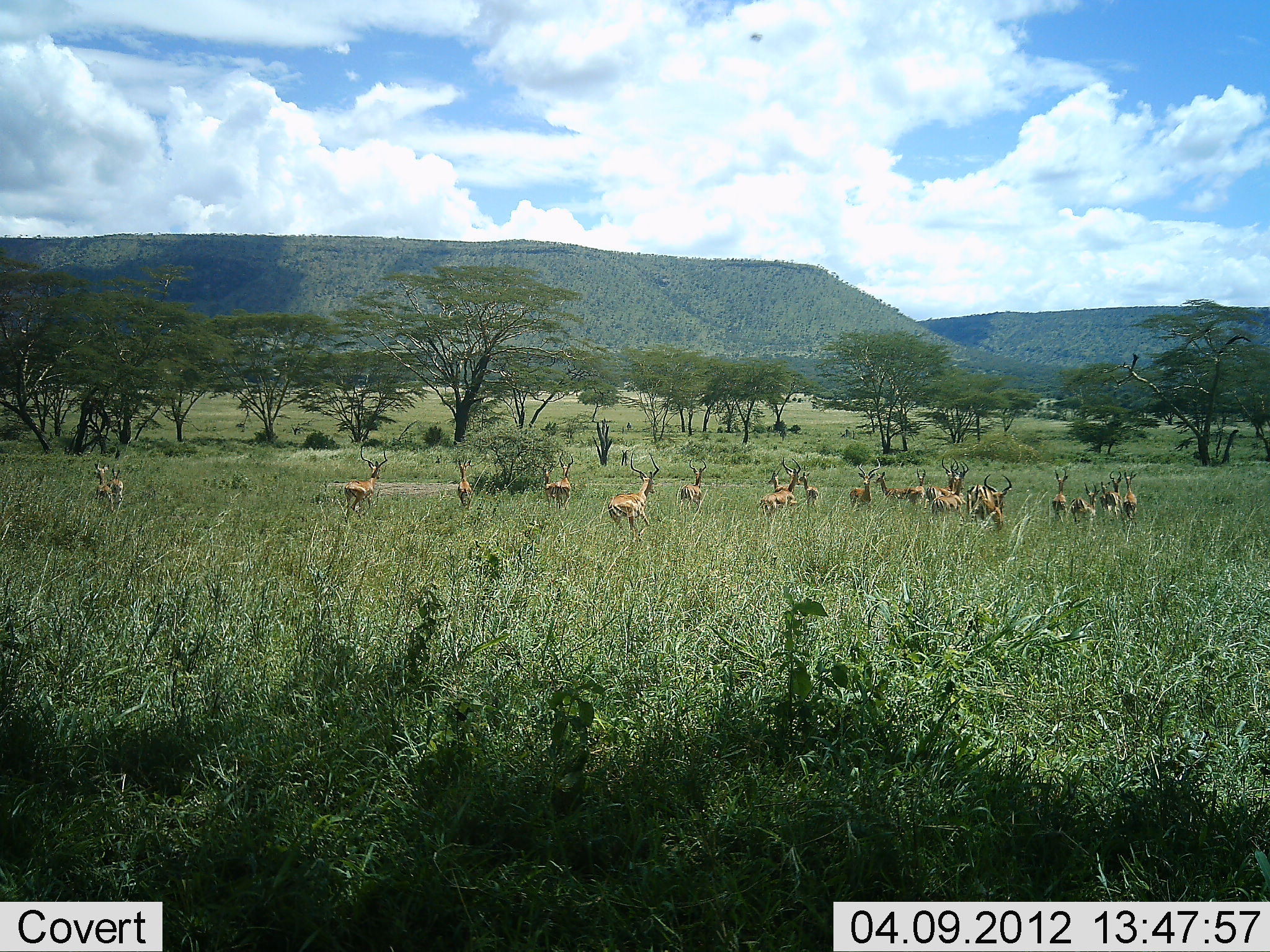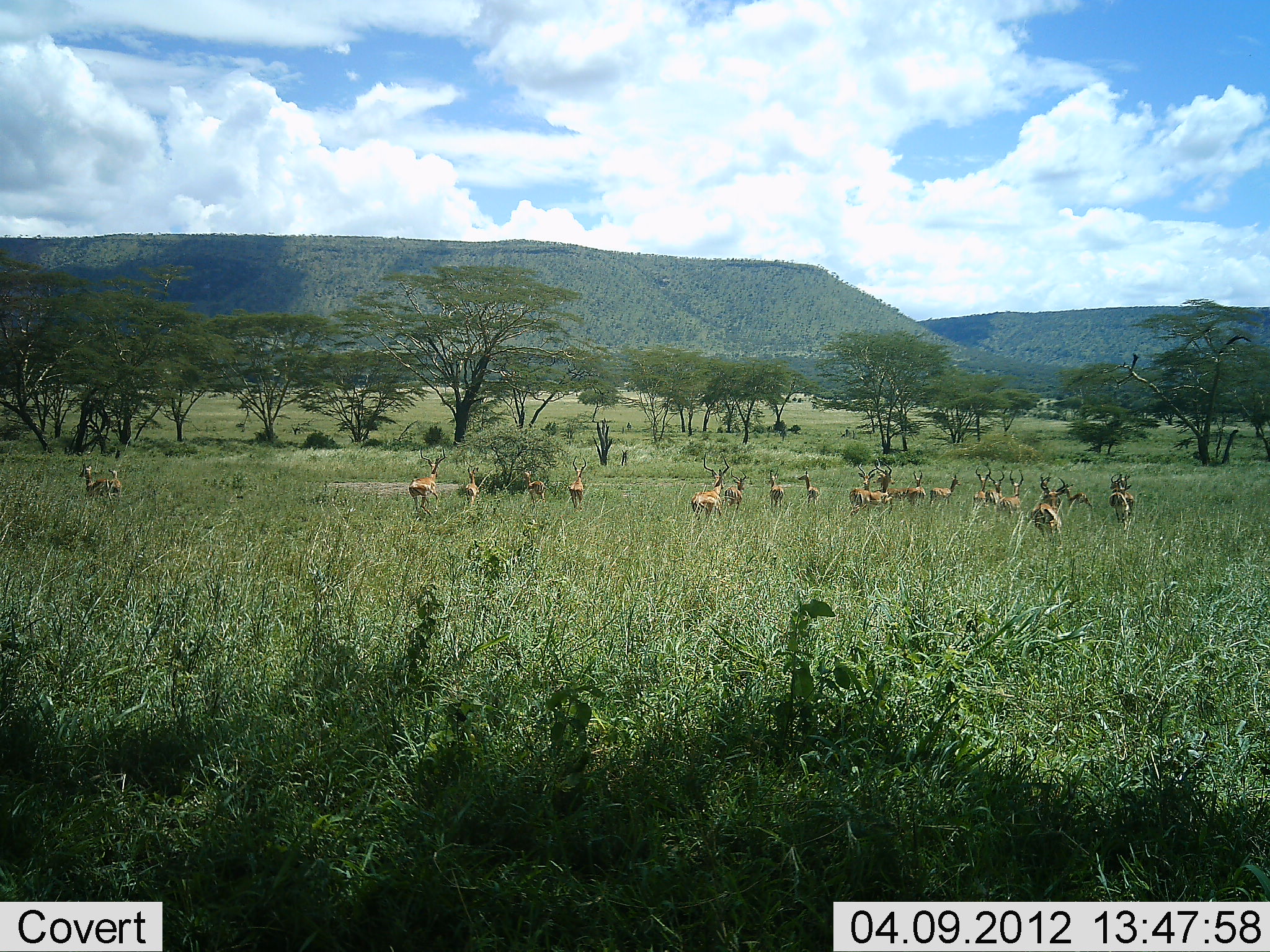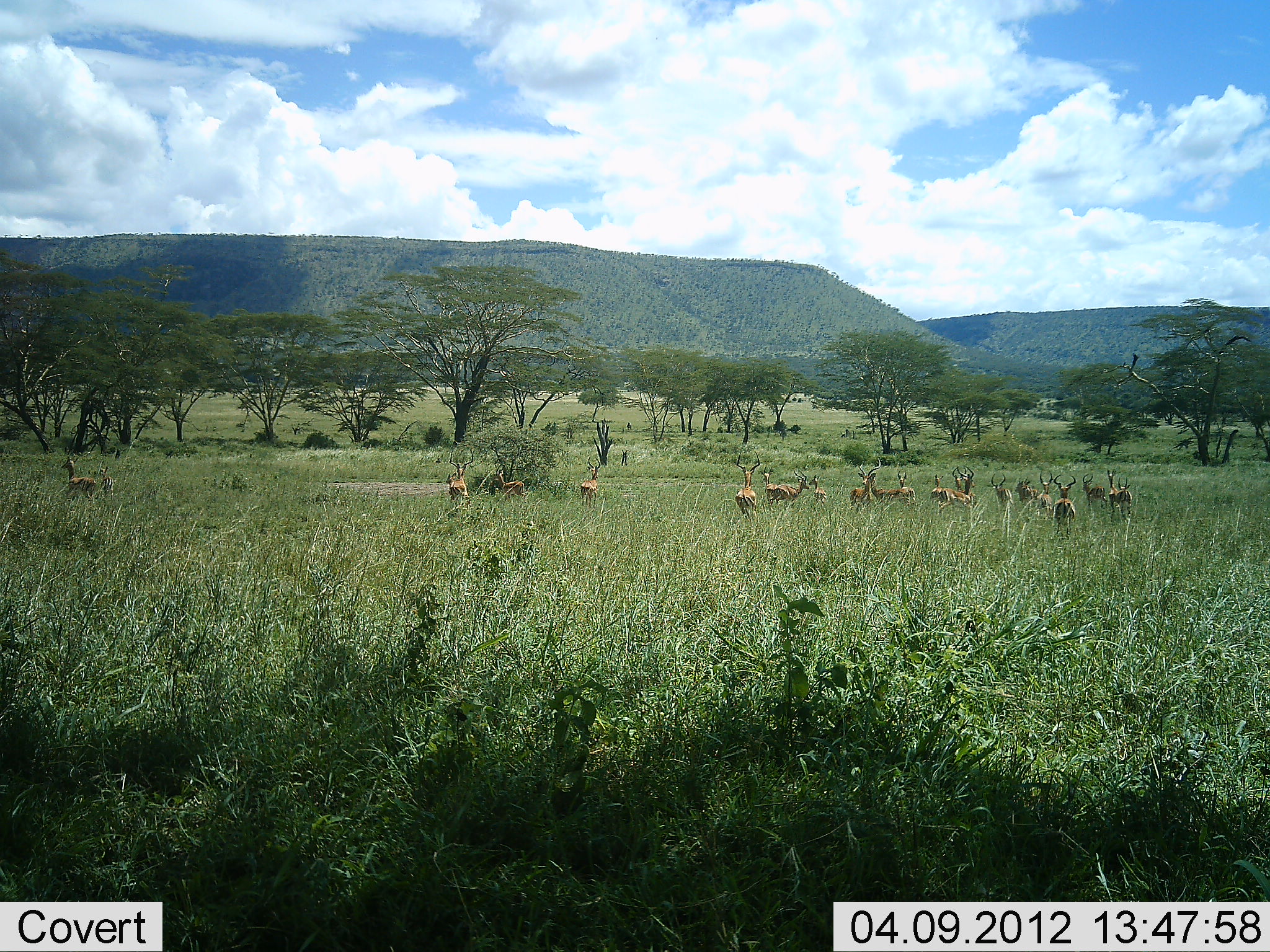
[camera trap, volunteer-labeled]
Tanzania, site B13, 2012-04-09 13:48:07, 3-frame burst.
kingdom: Animalia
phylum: Chordata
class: Mammalia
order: Artiodactyla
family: Bovidae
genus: Aepyceros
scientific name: Aepyceros melampus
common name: impala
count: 11-50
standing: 12%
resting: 0%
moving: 100%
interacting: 6%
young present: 0%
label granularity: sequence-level